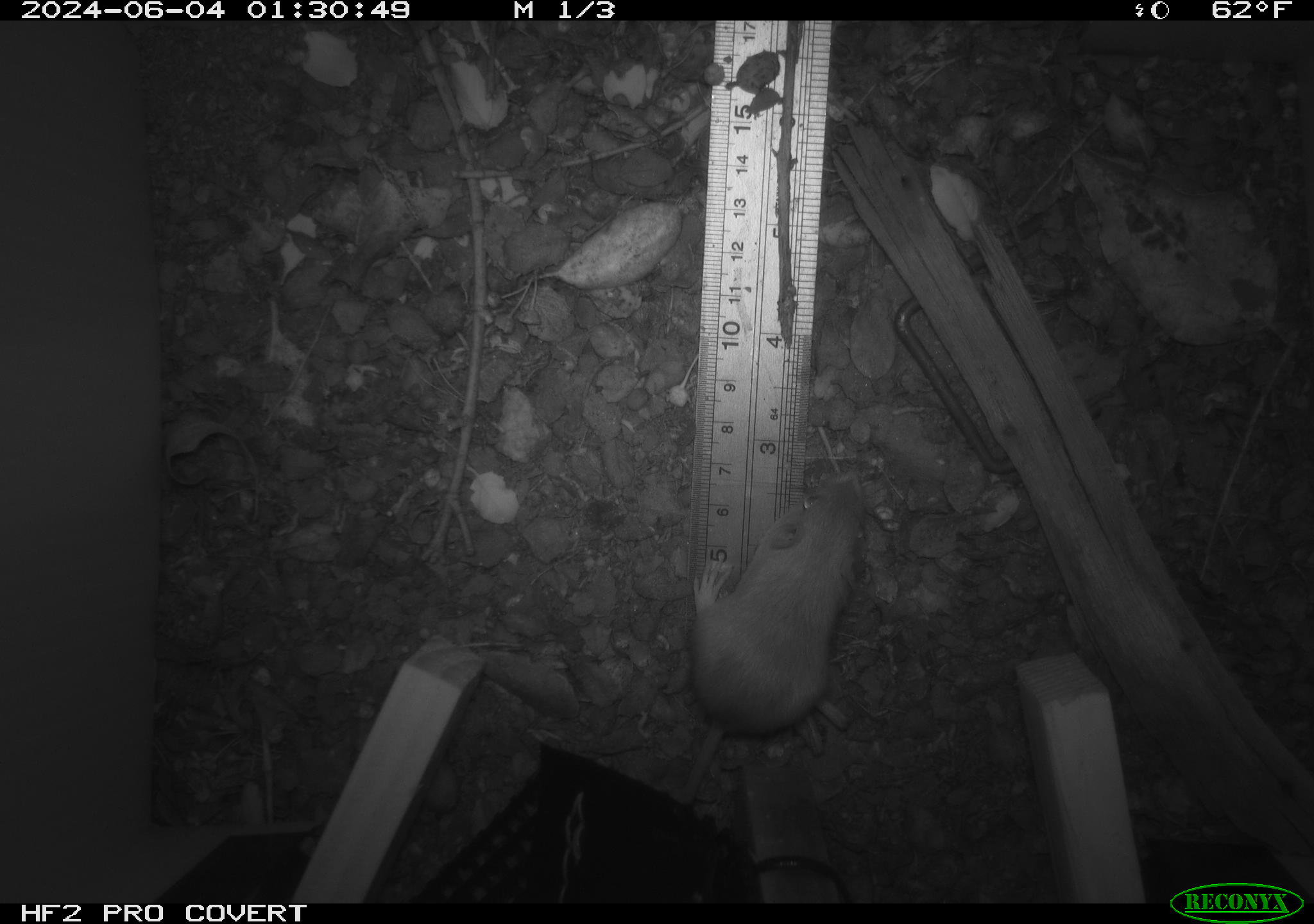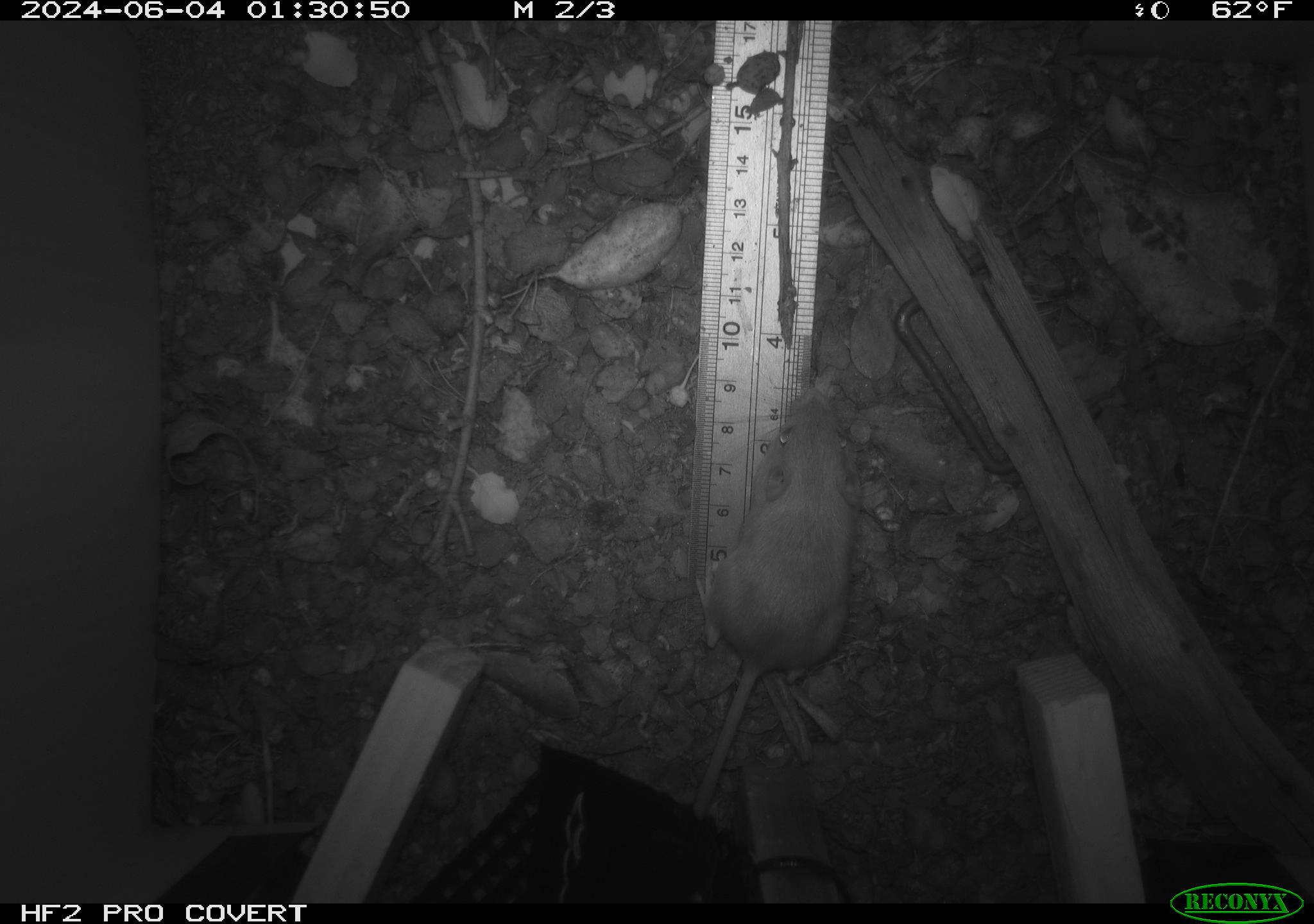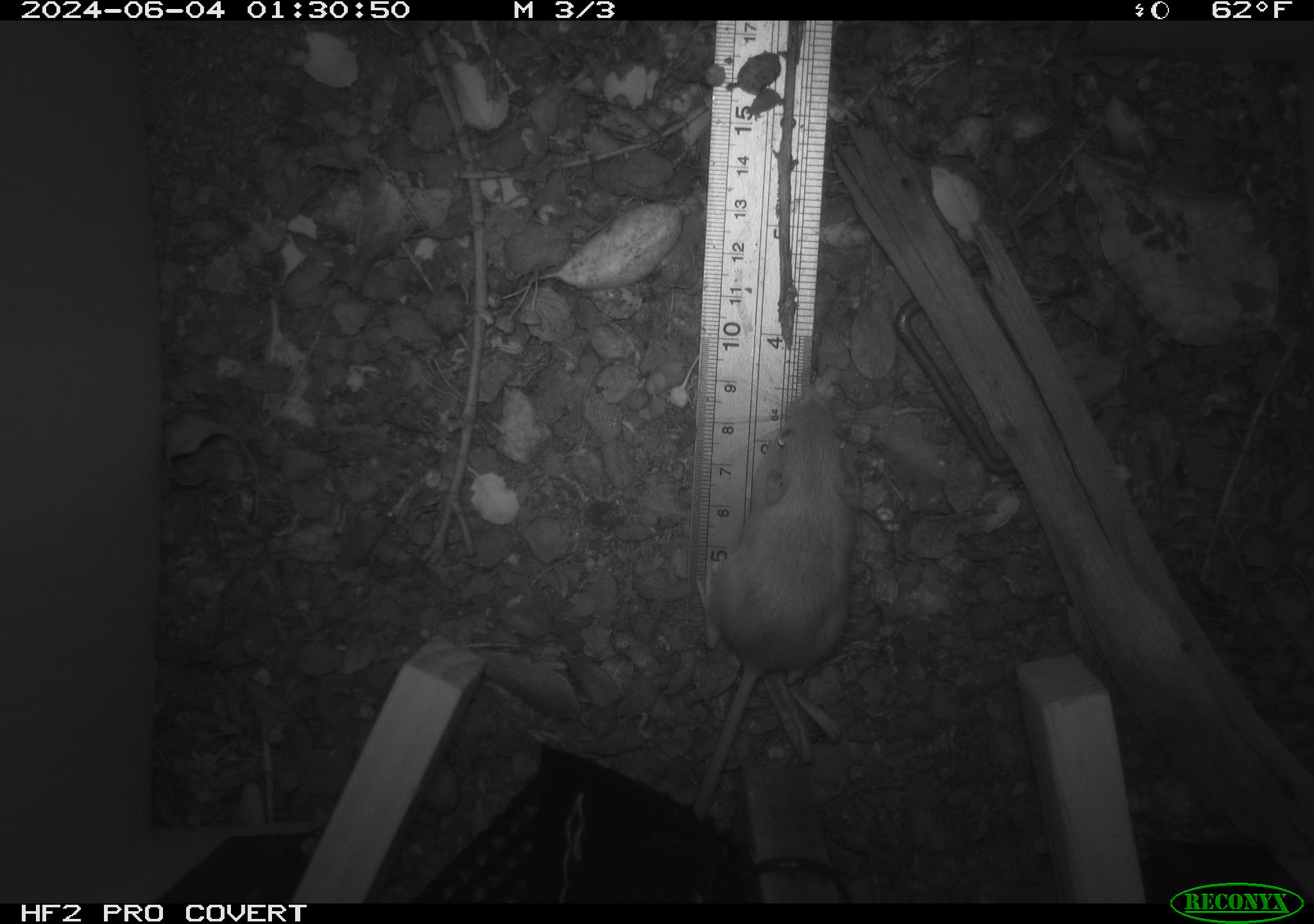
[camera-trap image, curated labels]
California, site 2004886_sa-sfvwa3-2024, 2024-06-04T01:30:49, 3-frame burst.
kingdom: Animalia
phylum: Chordata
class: Mammalia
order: Rodentia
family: Heteromyidae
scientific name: Heteromyidae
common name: kangaroo rats and pocket mice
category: heteromyidae family